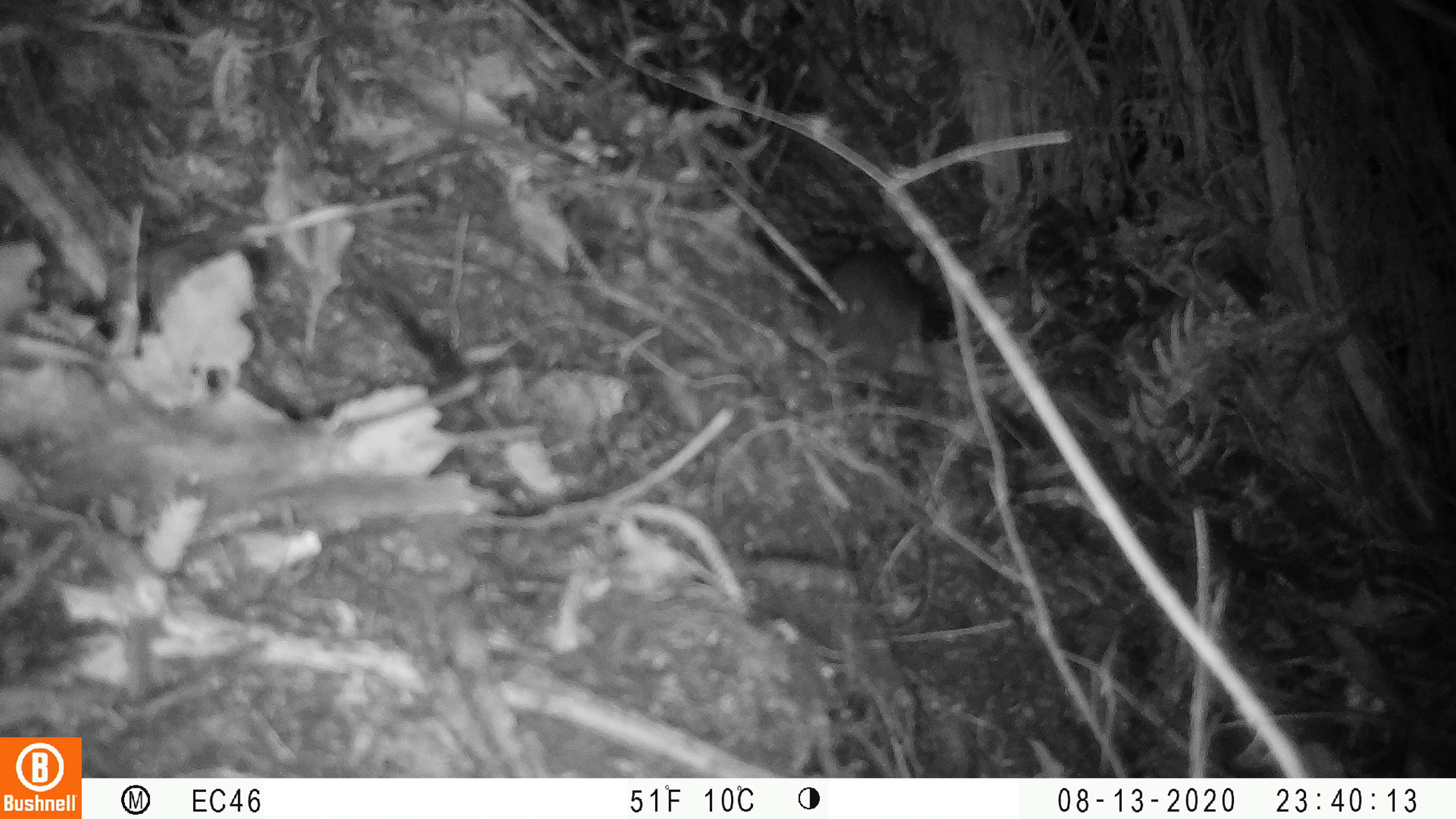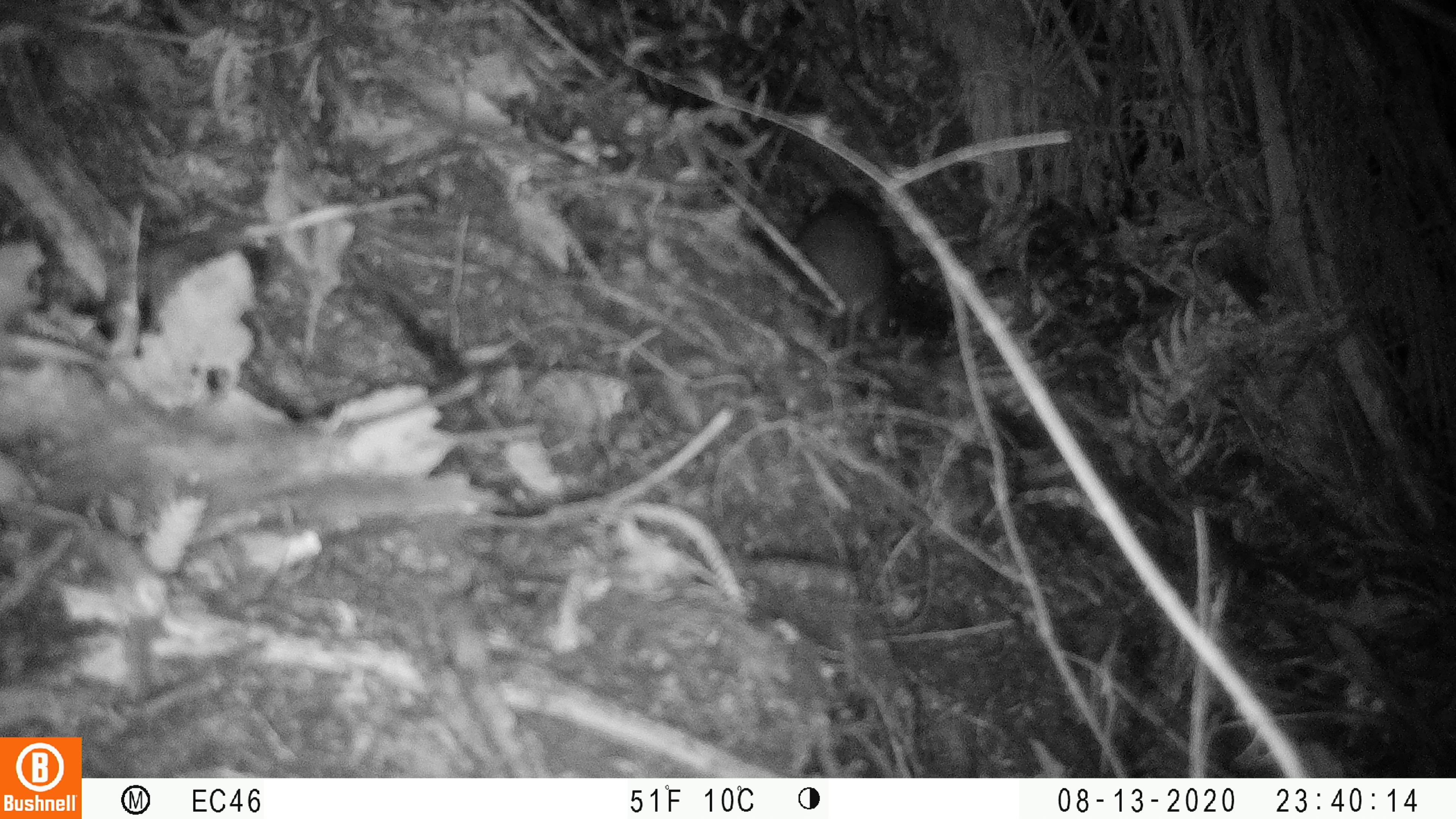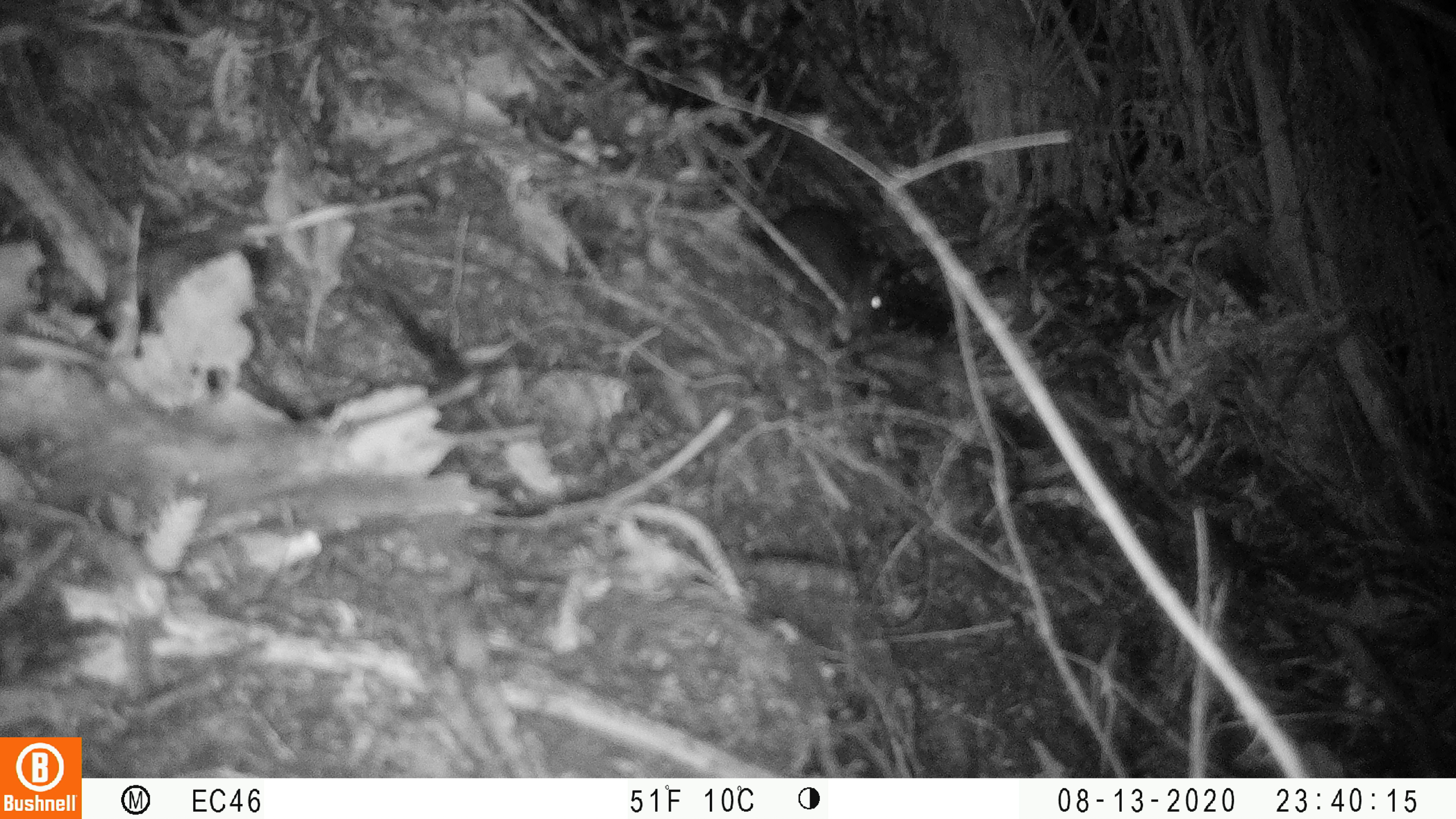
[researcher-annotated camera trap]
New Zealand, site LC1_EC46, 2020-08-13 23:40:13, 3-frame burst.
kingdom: Animalia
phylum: Chordata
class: Mammalia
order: Rodentia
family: Muridae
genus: Rattus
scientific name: Rattus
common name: rat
Rat (Rattus).